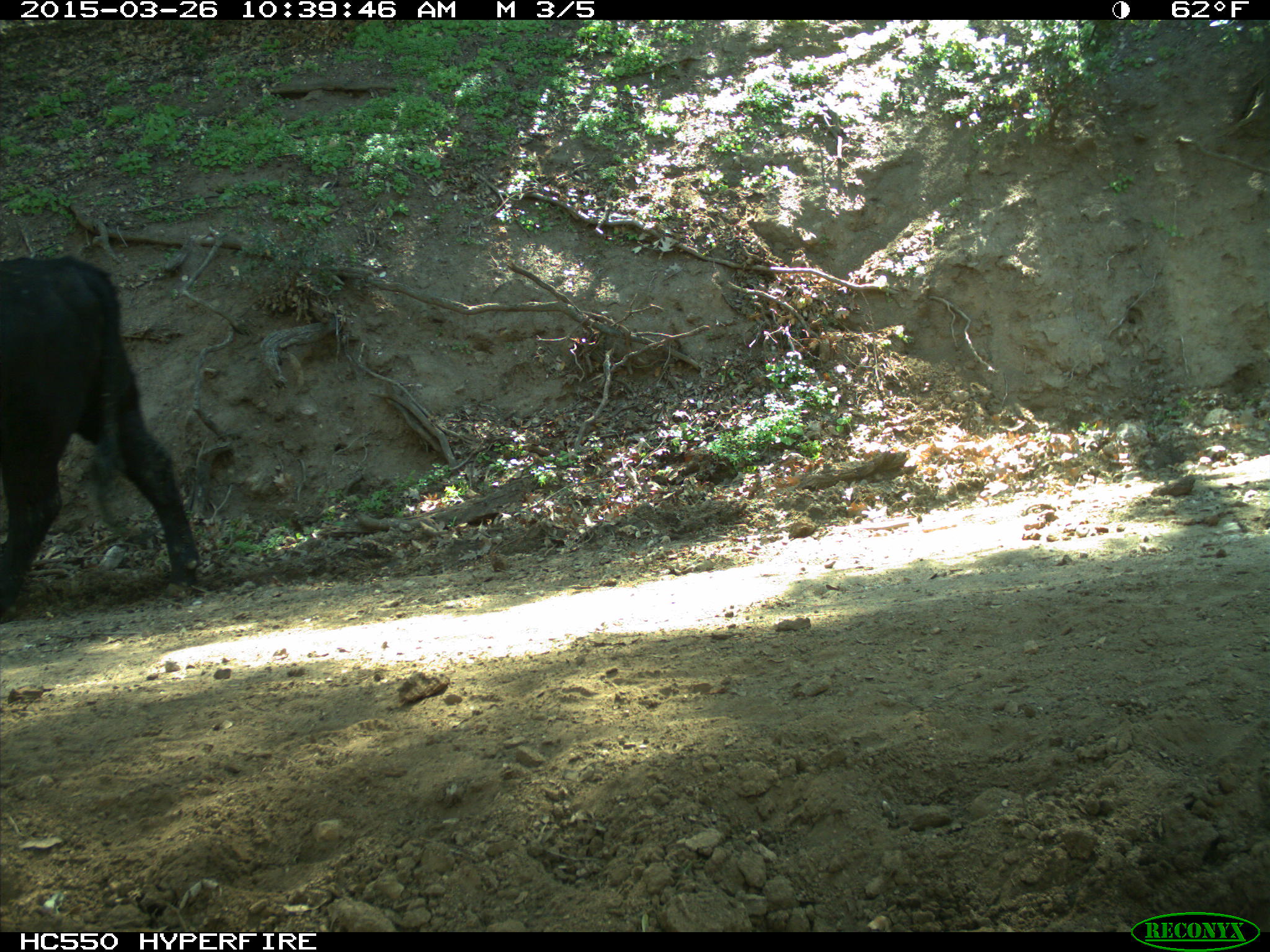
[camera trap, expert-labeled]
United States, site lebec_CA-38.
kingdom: Animalia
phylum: Chordata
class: Mammalia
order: Artiodactyla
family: Bovidae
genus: Bos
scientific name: Bos taurus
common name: domestic cow